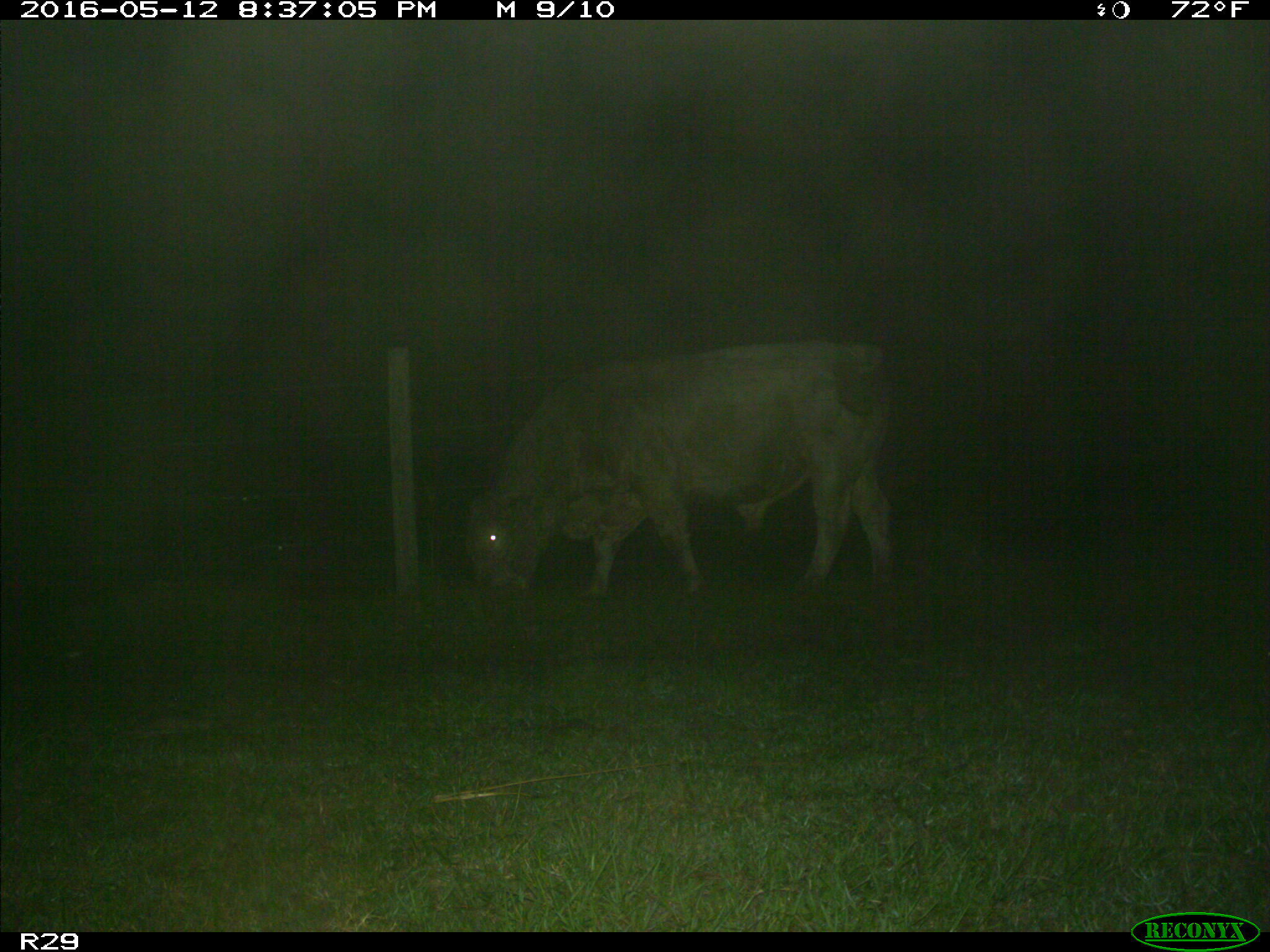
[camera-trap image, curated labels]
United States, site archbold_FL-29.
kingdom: Animalia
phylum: Chordata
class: Mammalia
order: Artiodactyla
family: Bovidae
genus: Bos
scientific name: Bos taurus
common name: domestic cow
Bos taurus (domestic cow).